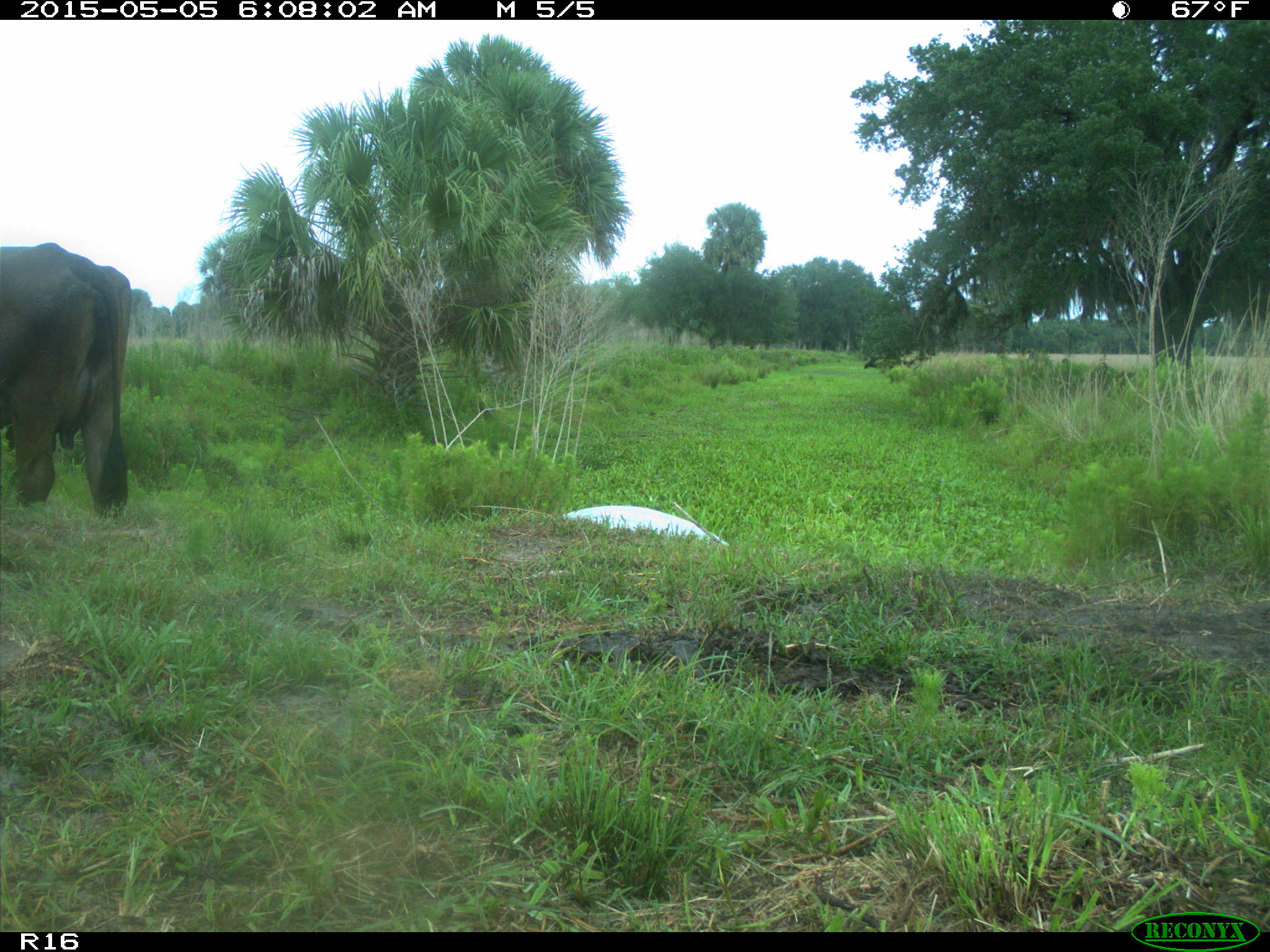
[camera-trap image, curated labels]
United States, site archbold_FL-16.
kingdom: Animalia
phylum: Chordata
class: Mammalia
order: Artiodactyla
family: Bovidae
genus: Bos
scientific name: Bos taurus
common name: domestic cow